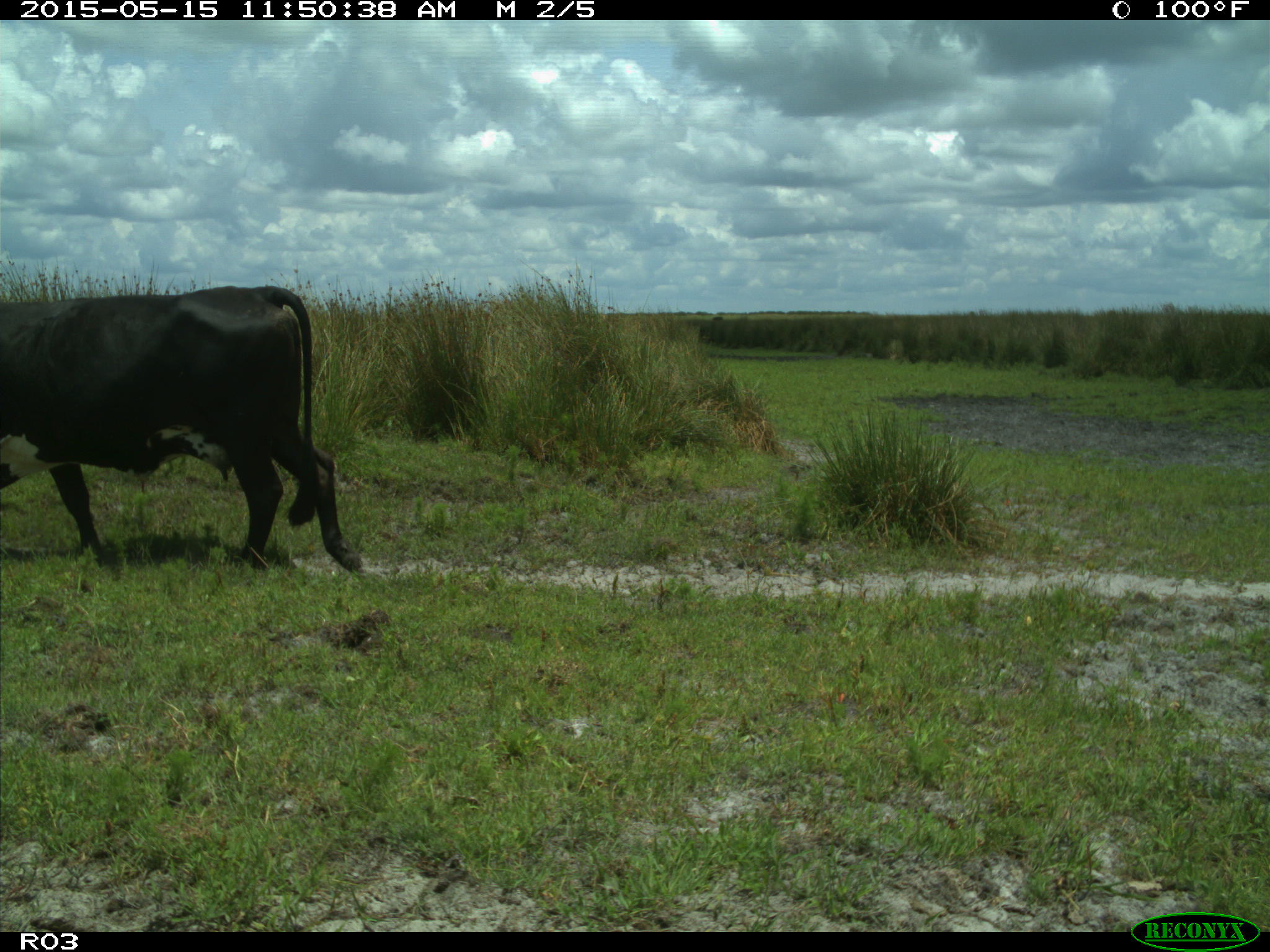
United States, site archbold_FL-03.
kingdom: Animalia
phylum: Chordata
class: Mammalia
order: Artiodactyla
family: Bovidae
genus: Bos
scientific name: Bos taurus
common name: domestic cow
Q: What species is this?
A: Bos taurus (domestic cow).